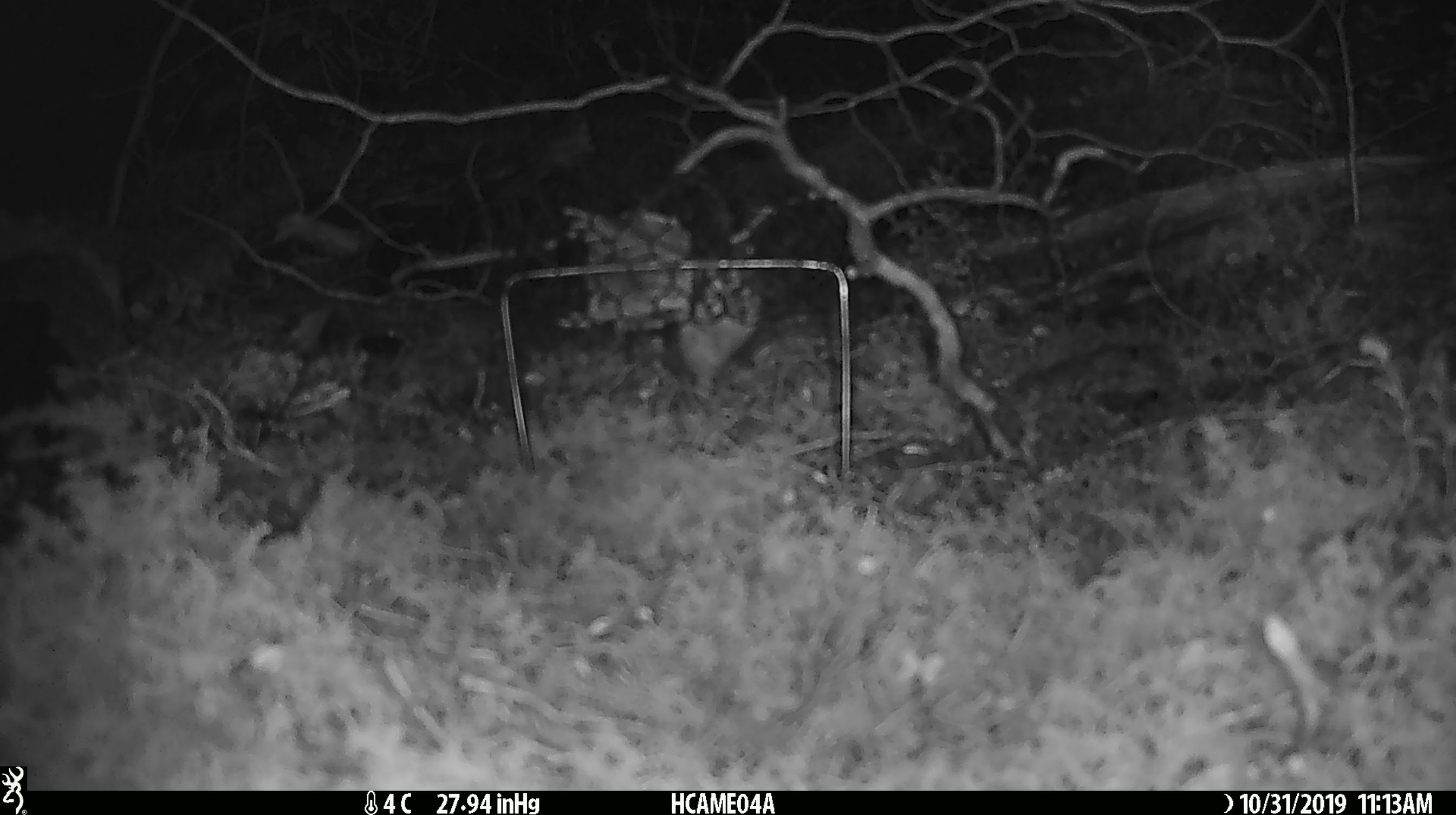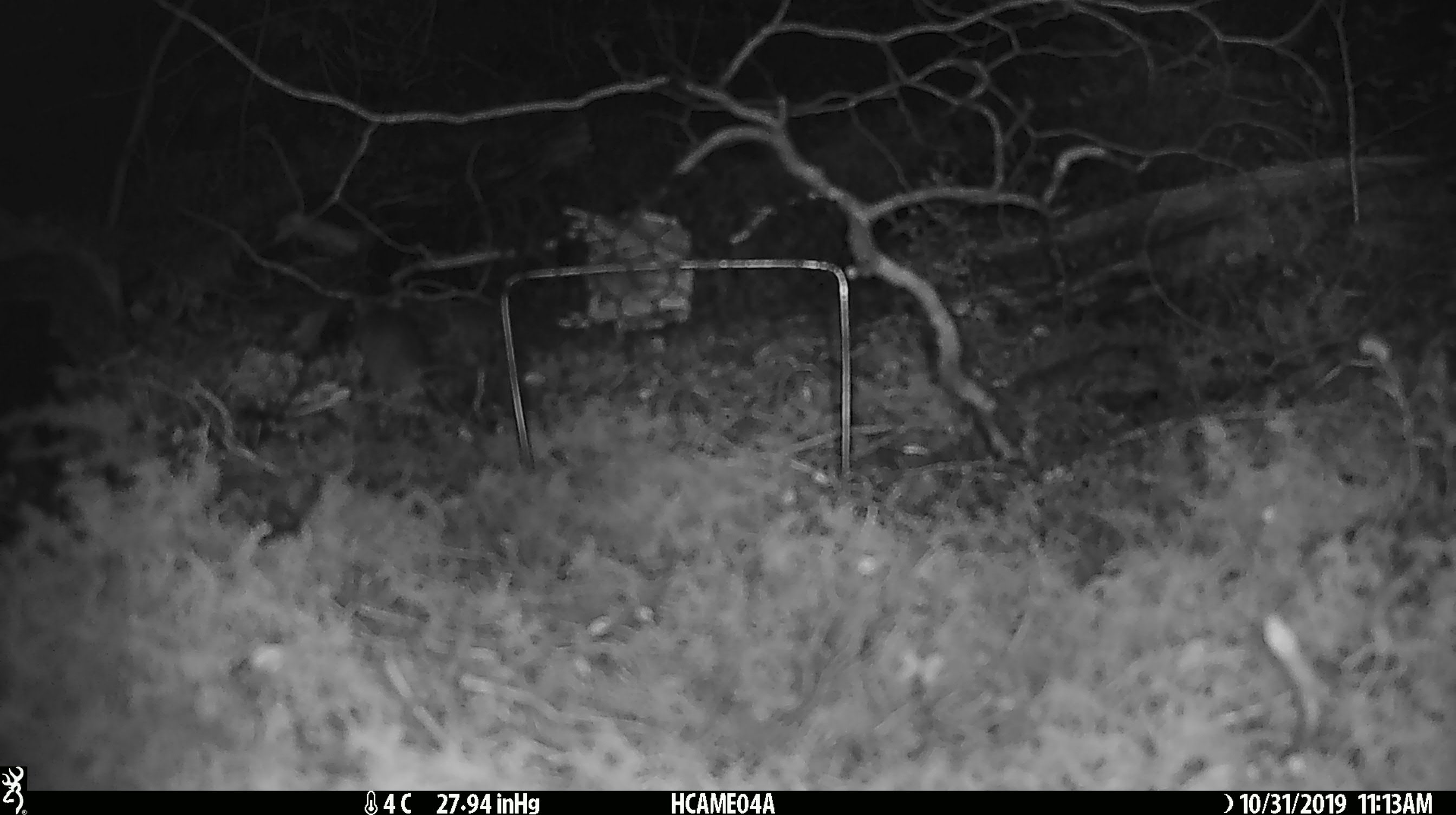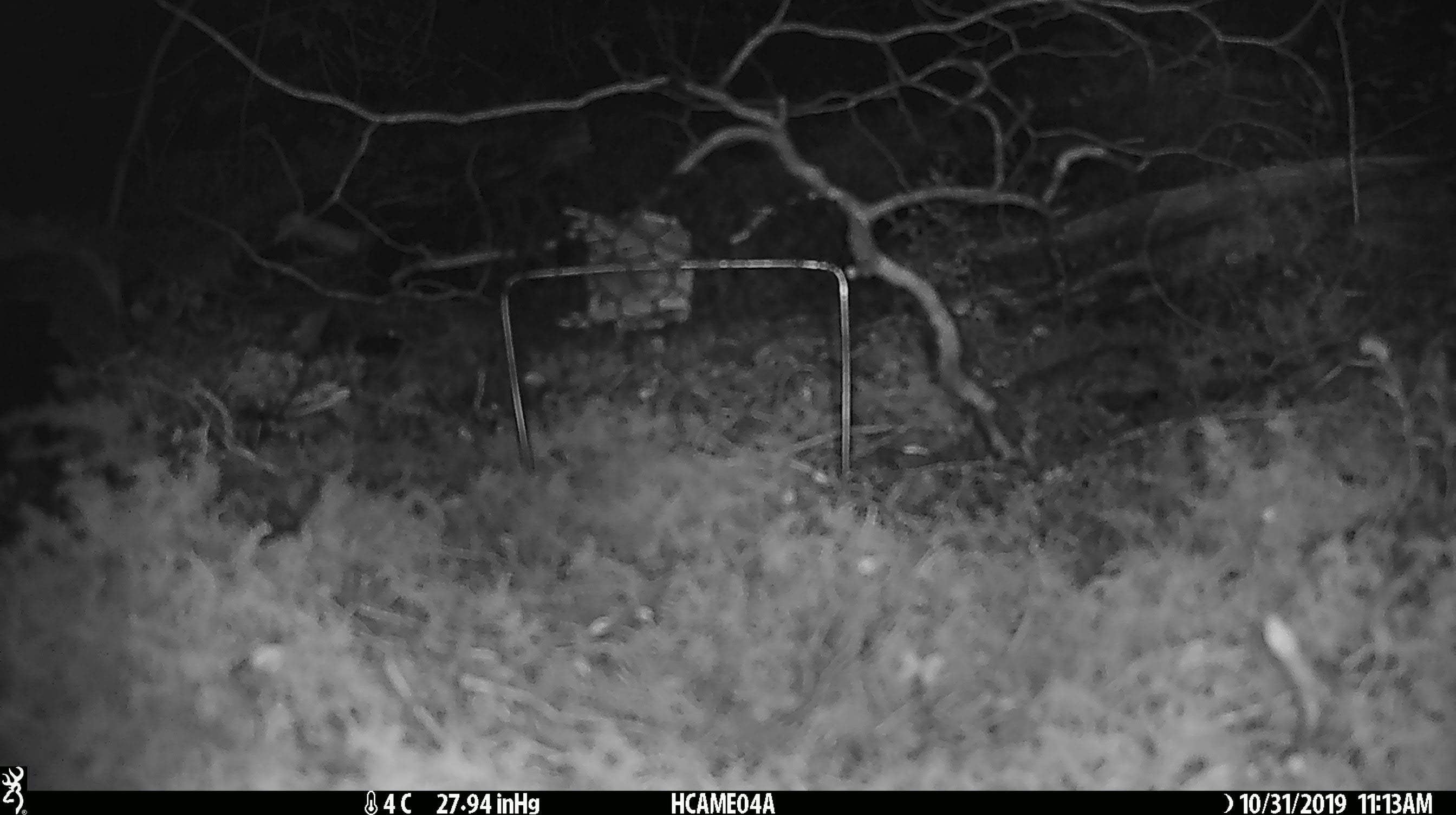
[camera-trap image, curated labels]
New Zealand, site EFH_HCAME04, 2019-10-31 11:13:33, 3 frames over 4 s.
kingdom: Animalia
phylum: Chordata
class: Mammalia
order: Rodentia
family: Muridae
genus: Mus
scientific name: Mus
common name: mouse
Mouse (Mus).